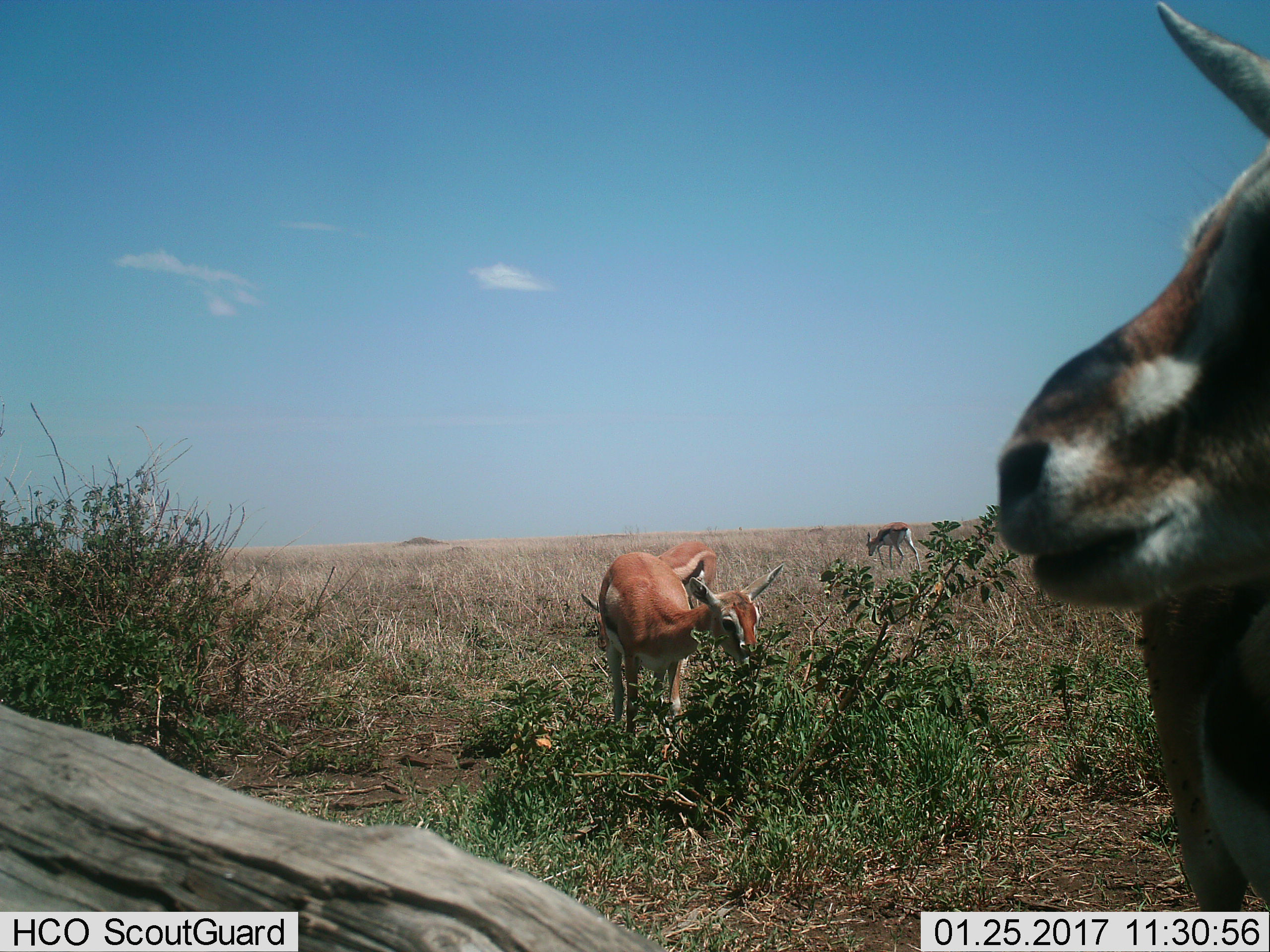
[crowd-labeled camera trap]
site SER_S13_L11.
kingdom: Animalia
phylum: Chordata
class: Mammalia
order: Artiodactyla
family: Bovidae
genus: Eudorcas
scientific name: Eudorcas thomsonii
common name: thomson's gazelle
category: gazellethomsons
Gazellethomsons (thomson's gazelle) (Eudorcas thomsonii), count 4. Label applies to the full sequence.